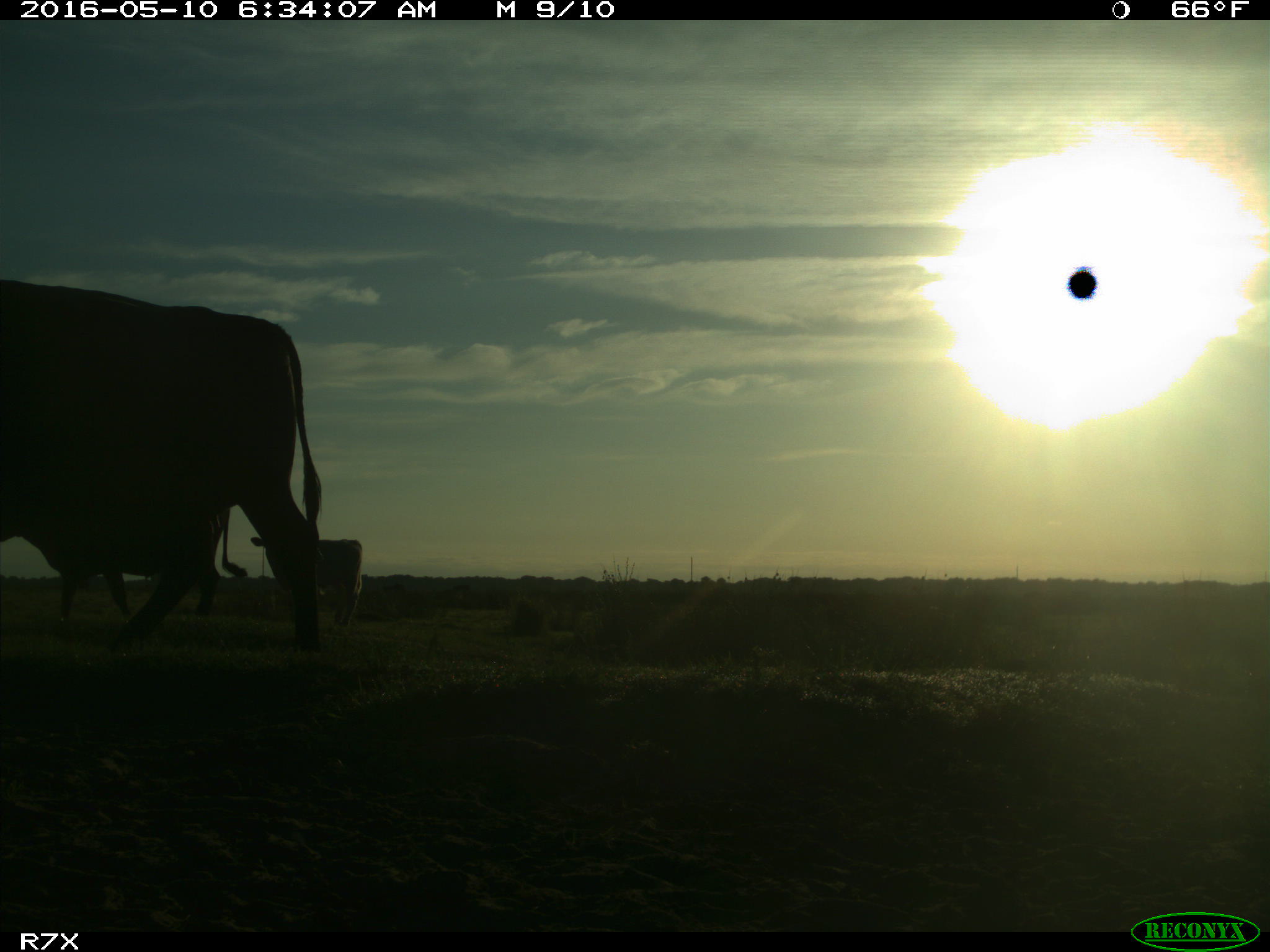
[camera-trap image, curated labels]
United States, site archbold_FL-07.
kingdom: Animalia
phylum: Chordata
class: Mammalia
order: Artiodactyla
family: Bovidae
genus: Bos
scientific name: Bos taurus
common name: domestic cow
Bos taurus (domestic cow).